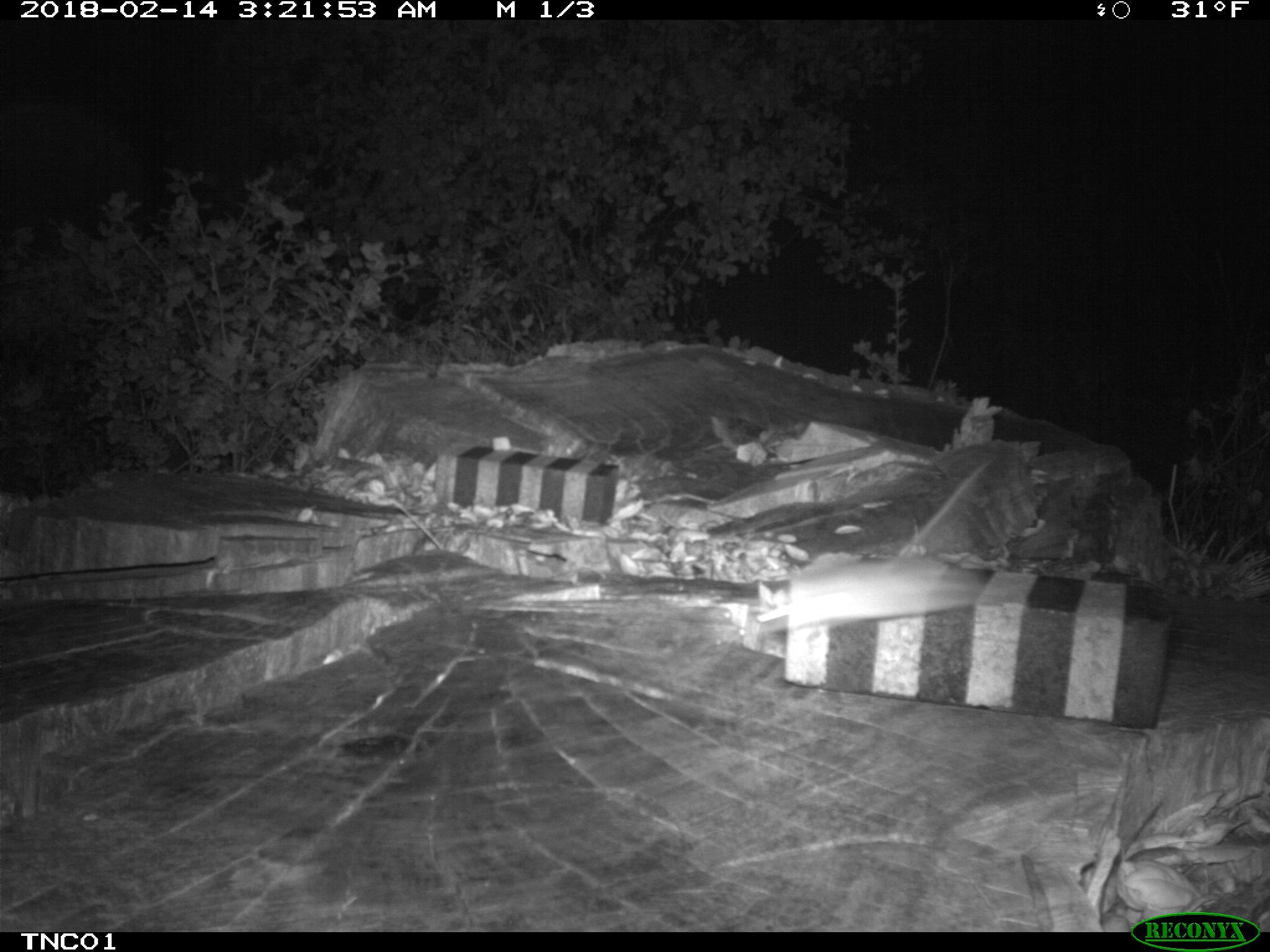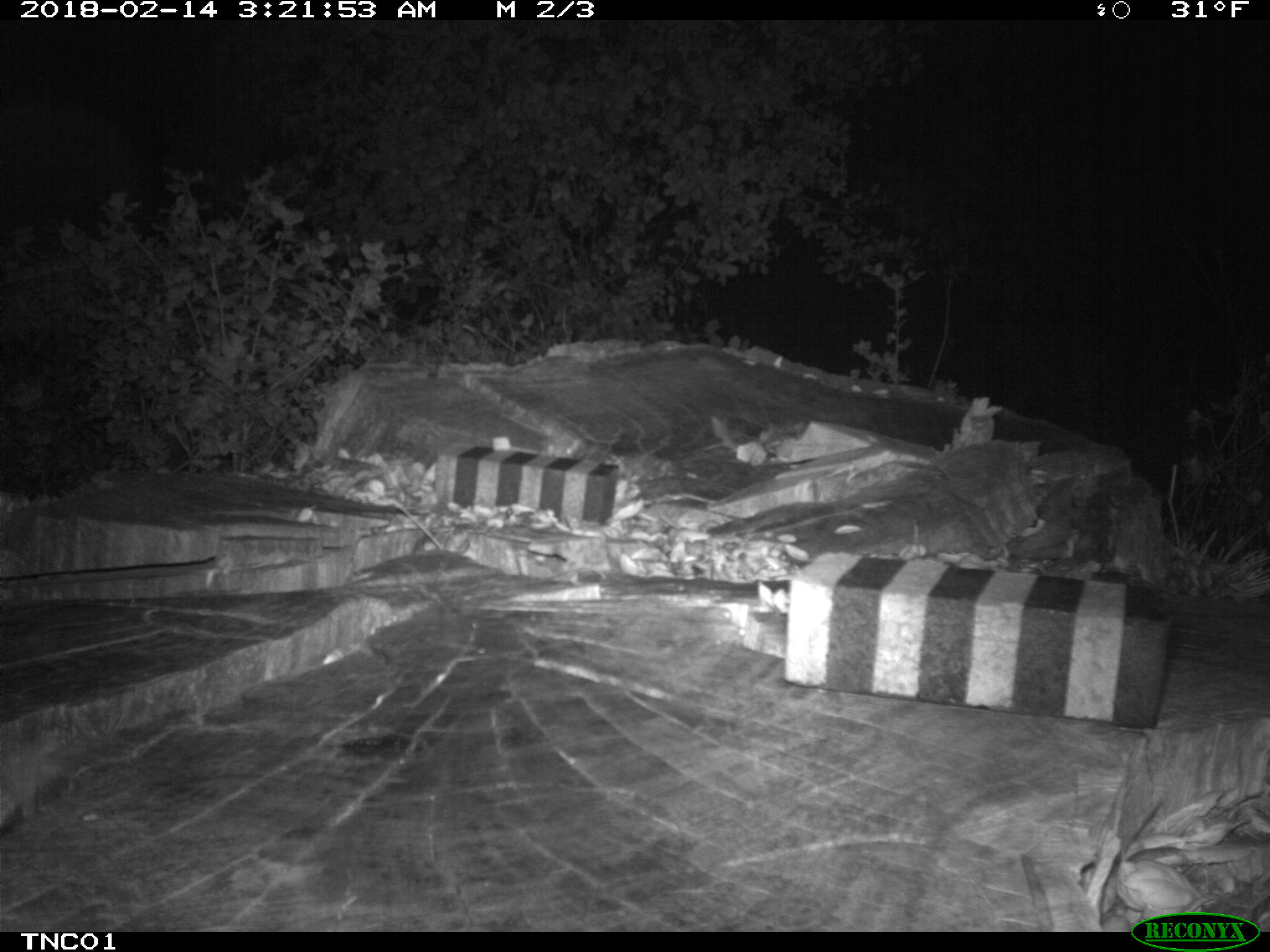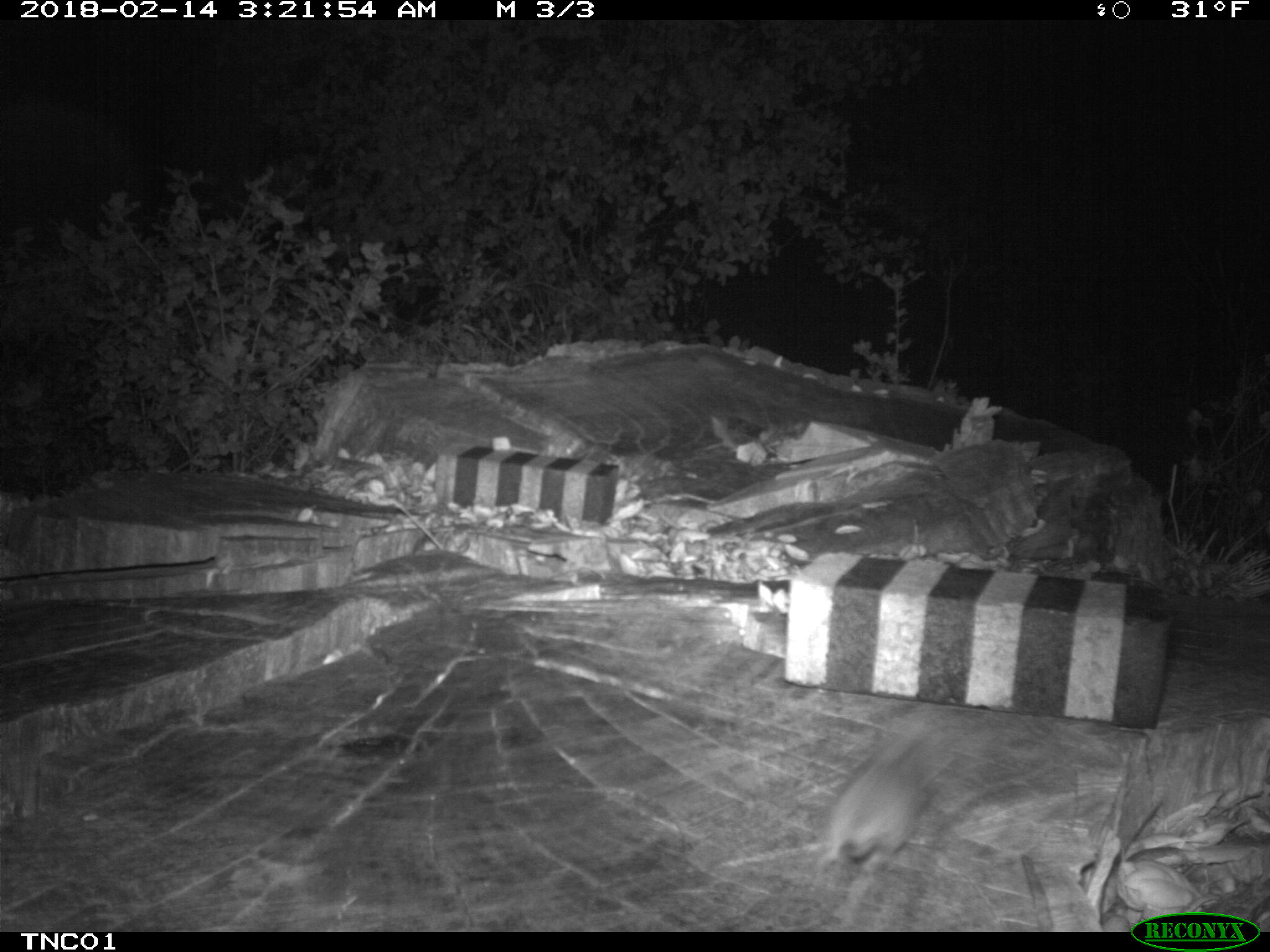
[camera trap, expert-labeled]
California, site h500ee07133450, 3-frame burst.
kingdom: Animalia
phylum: Chordata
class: Mammalia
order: Rodentia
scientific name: Rodentia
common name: rodent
Rodent (Rodentia).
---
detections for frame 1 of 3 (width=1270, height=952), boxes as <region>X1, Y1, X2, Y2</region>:
rodent: <region>753, 555, 996, 630</region>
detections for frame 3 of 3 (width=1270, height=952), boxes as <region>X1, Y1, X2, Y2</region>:
rodent: <region>814, 708, 963, 867</region>